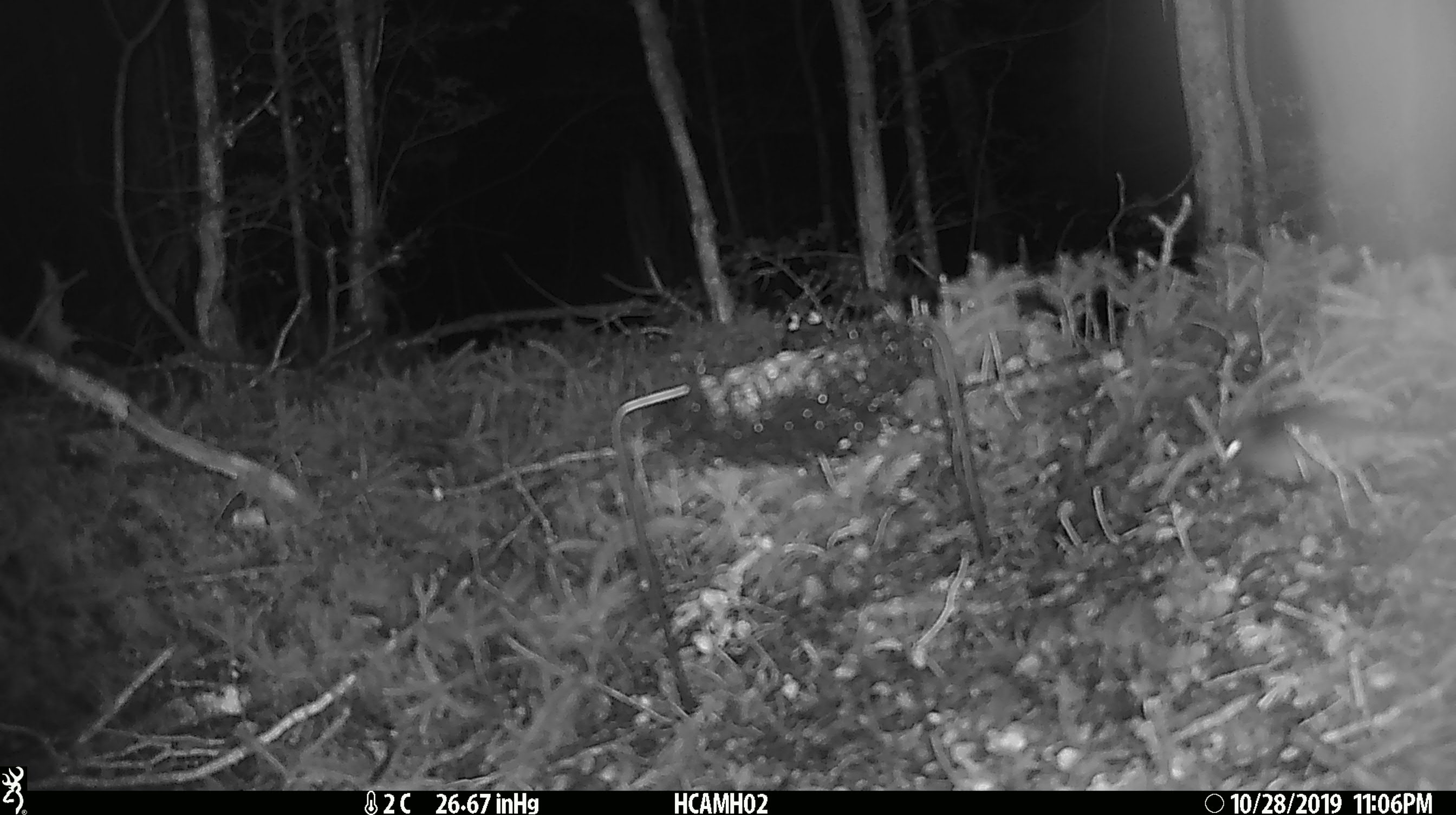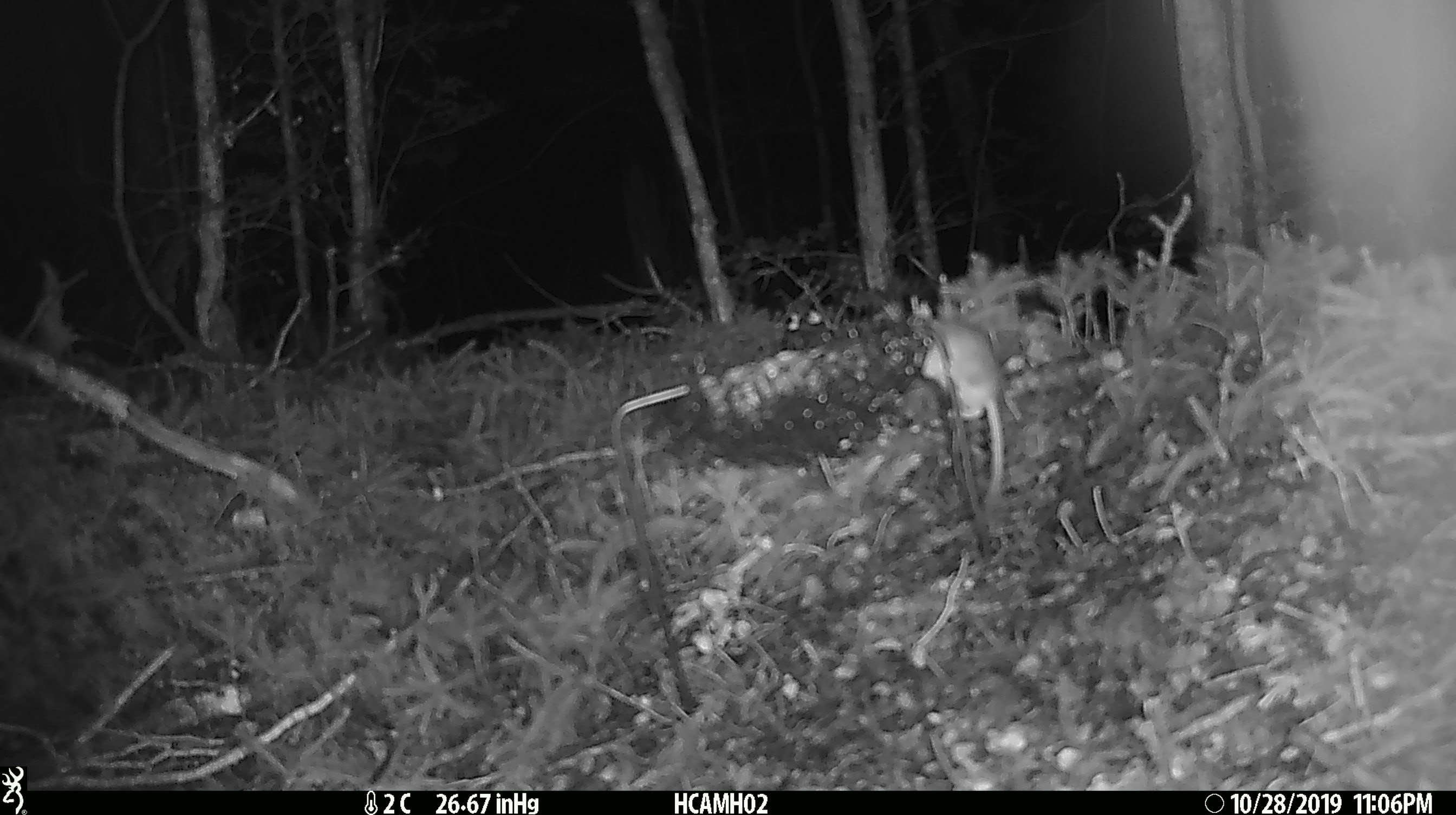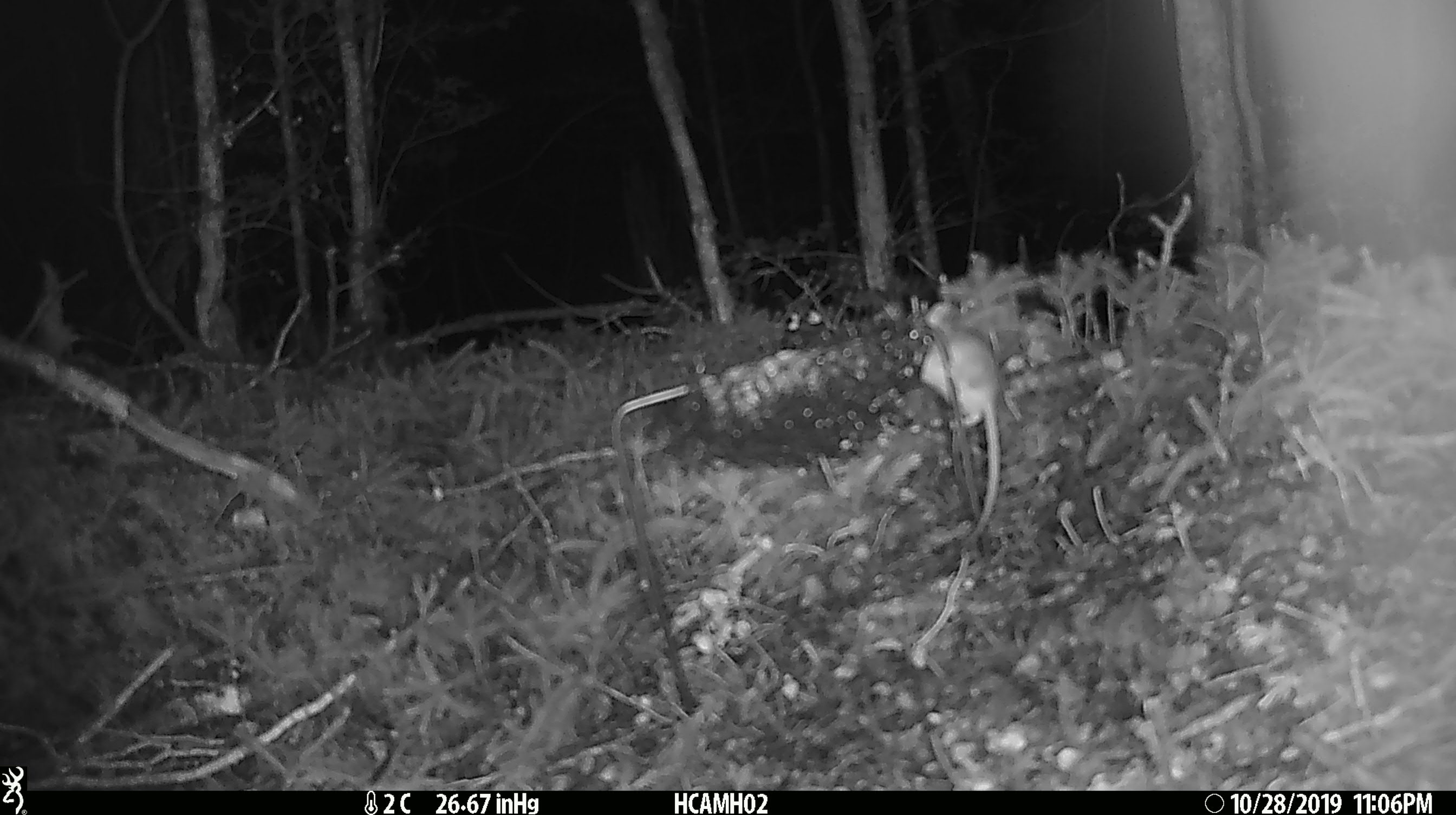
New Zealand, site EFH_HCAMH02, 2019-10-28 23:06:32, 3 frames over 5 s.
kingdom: Animalia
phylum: Chordata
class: Mammalia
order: Rodentia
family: Muridae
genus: Mus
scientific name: Mus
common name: mouse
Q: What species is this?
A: Mouse (Mus).